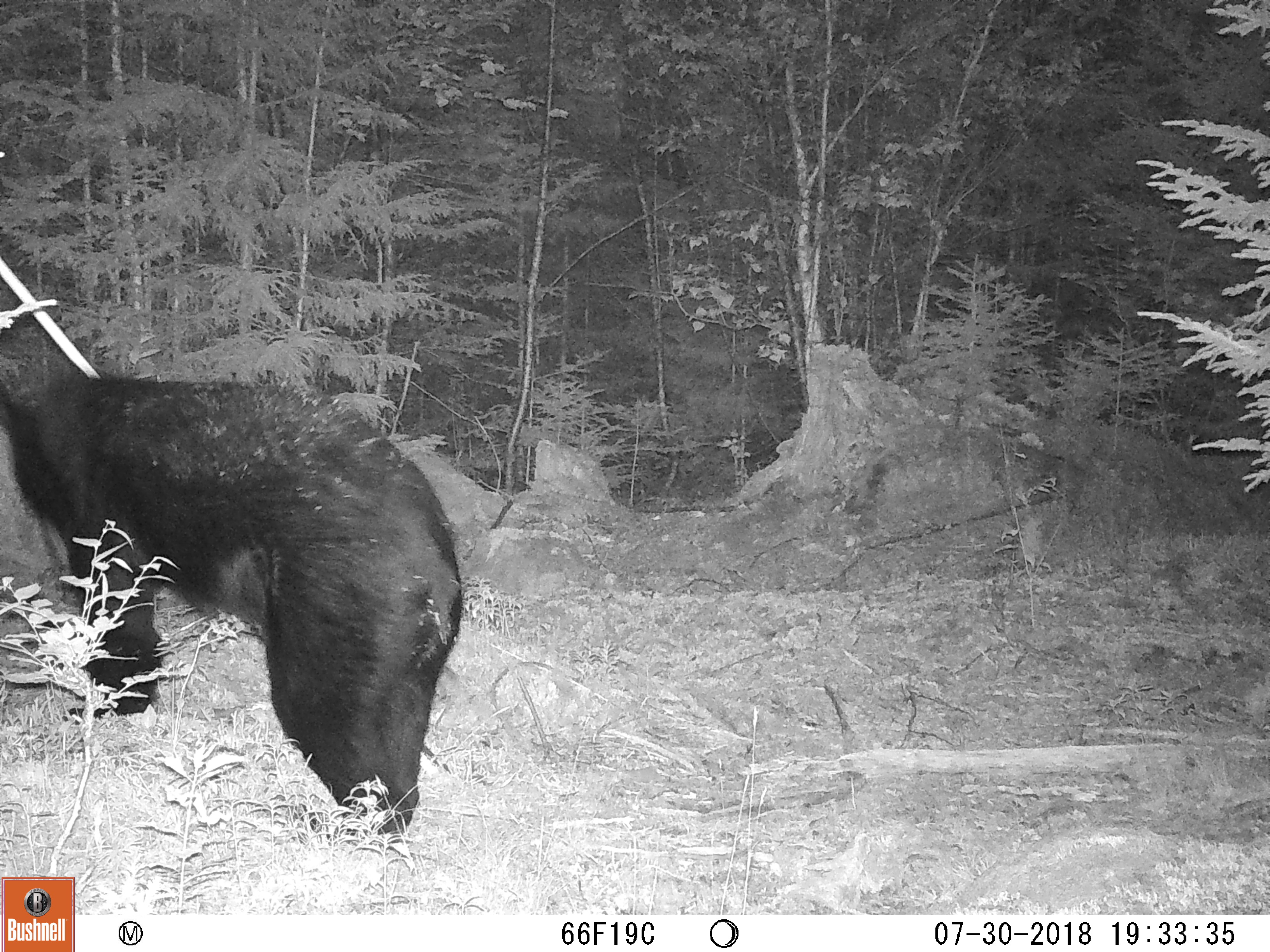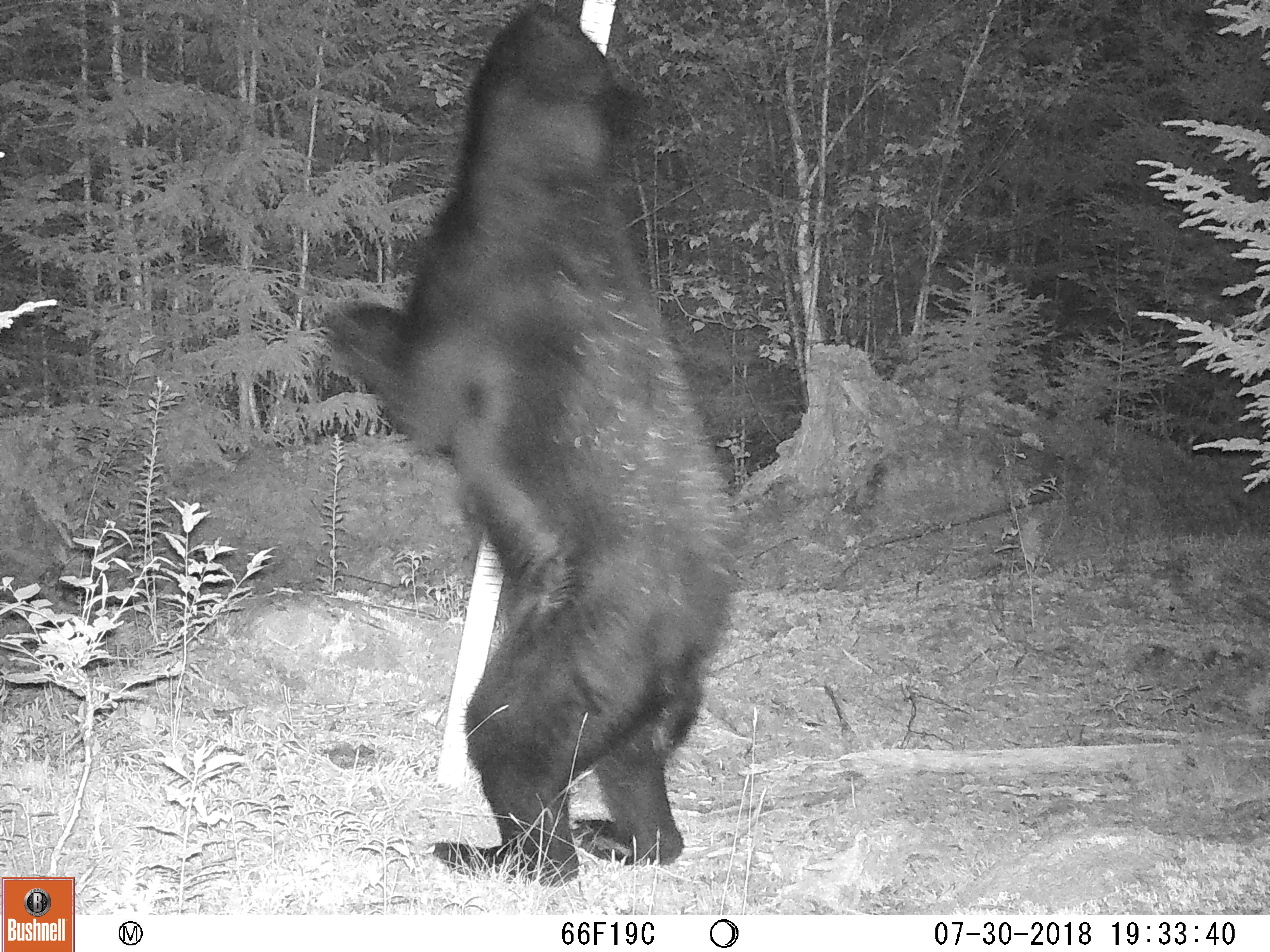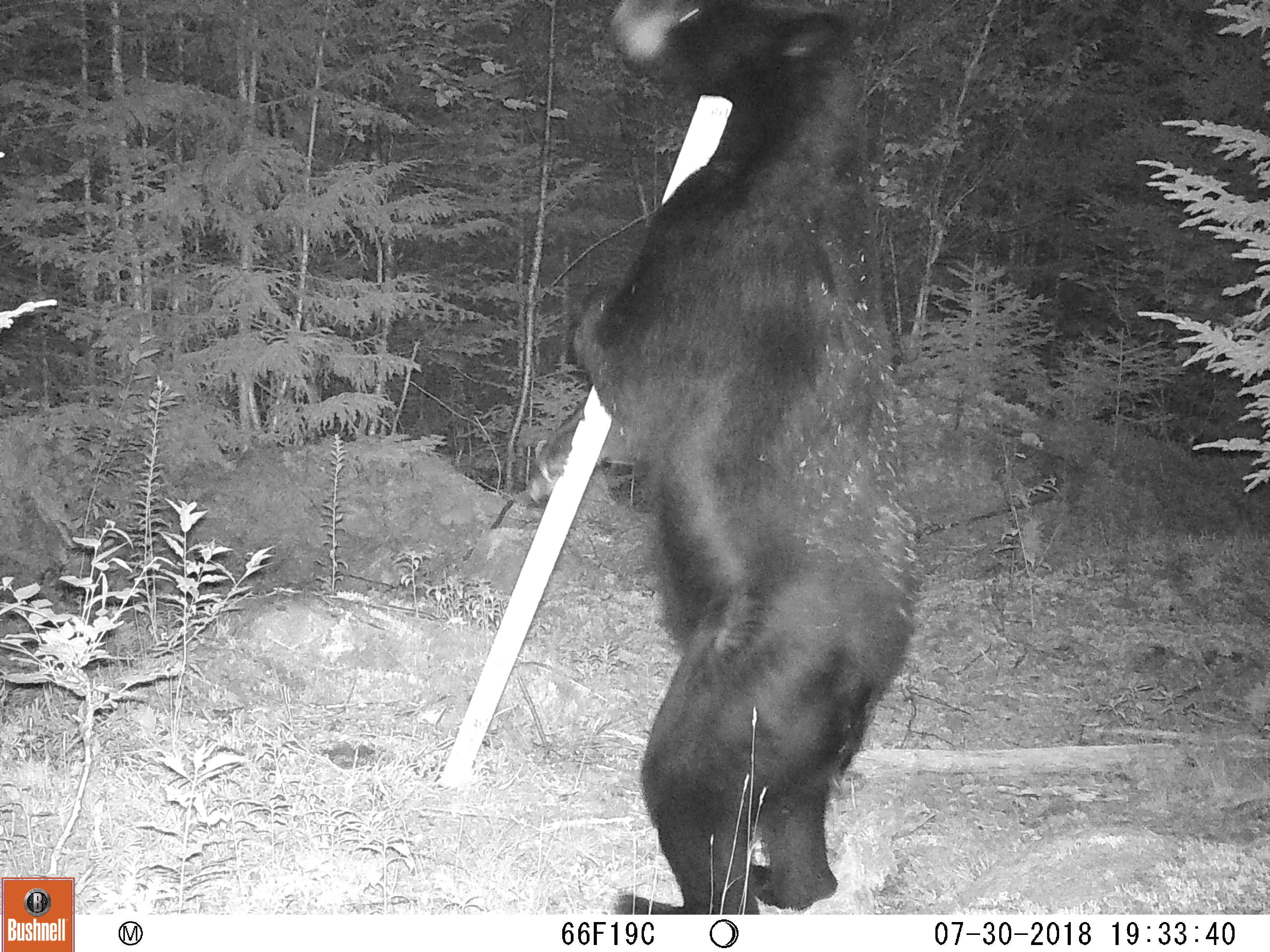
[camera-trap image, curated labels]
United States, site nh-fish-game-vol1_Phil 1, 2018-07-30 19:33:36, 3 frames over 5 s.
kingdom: Animalia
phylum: Chordata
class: Mammalia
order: Carnivora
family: Ursidae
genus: Ursus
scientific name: Ursus americanus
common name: black bear